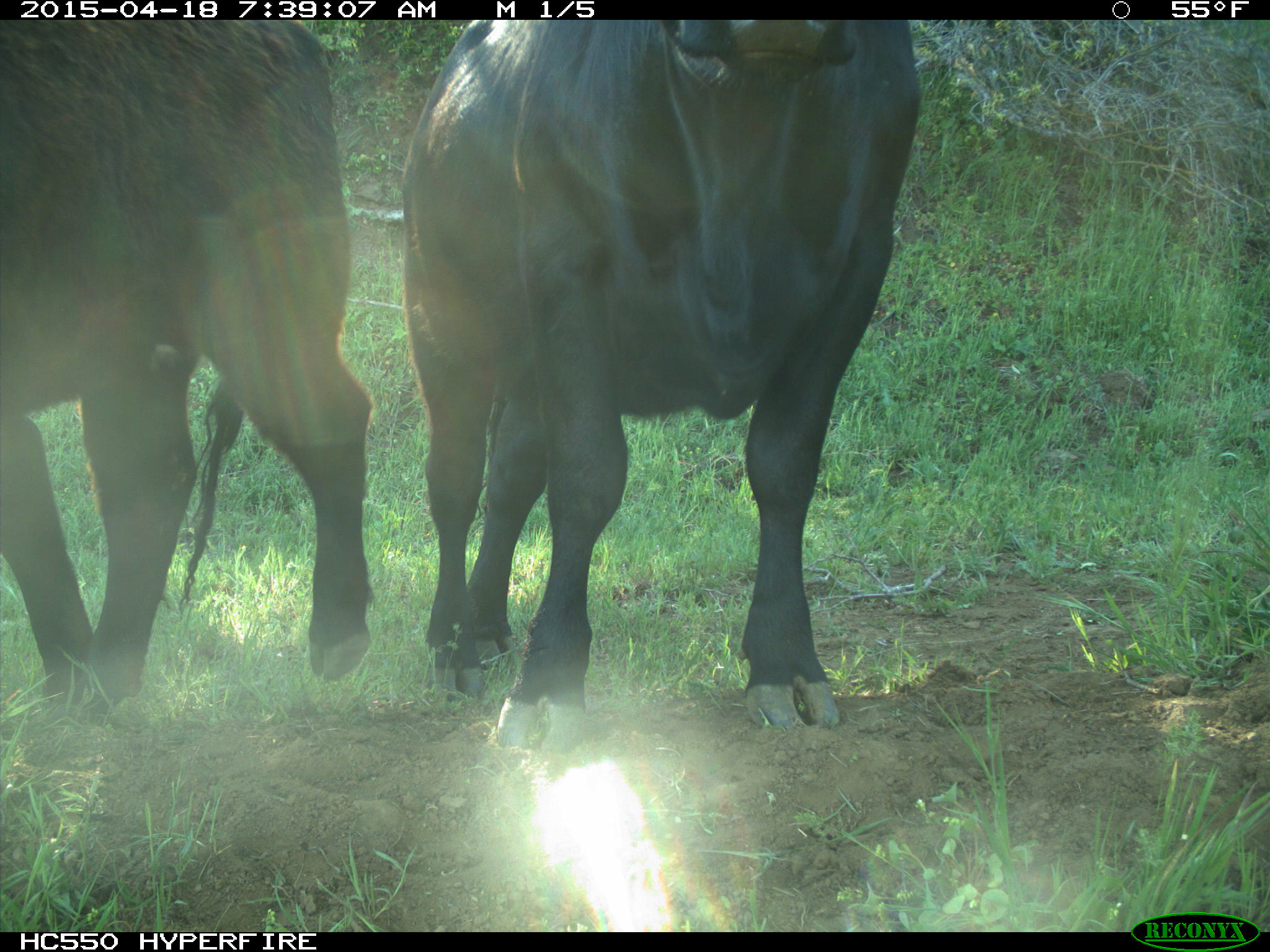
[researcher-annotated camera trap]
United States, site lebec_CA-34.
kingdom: Animalia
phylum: Chordata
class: Mammalia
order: Artiodactyla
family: Bovidae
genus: Bos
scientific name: Bos taurus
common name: domestic cow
Bos taurus (domestic cow).